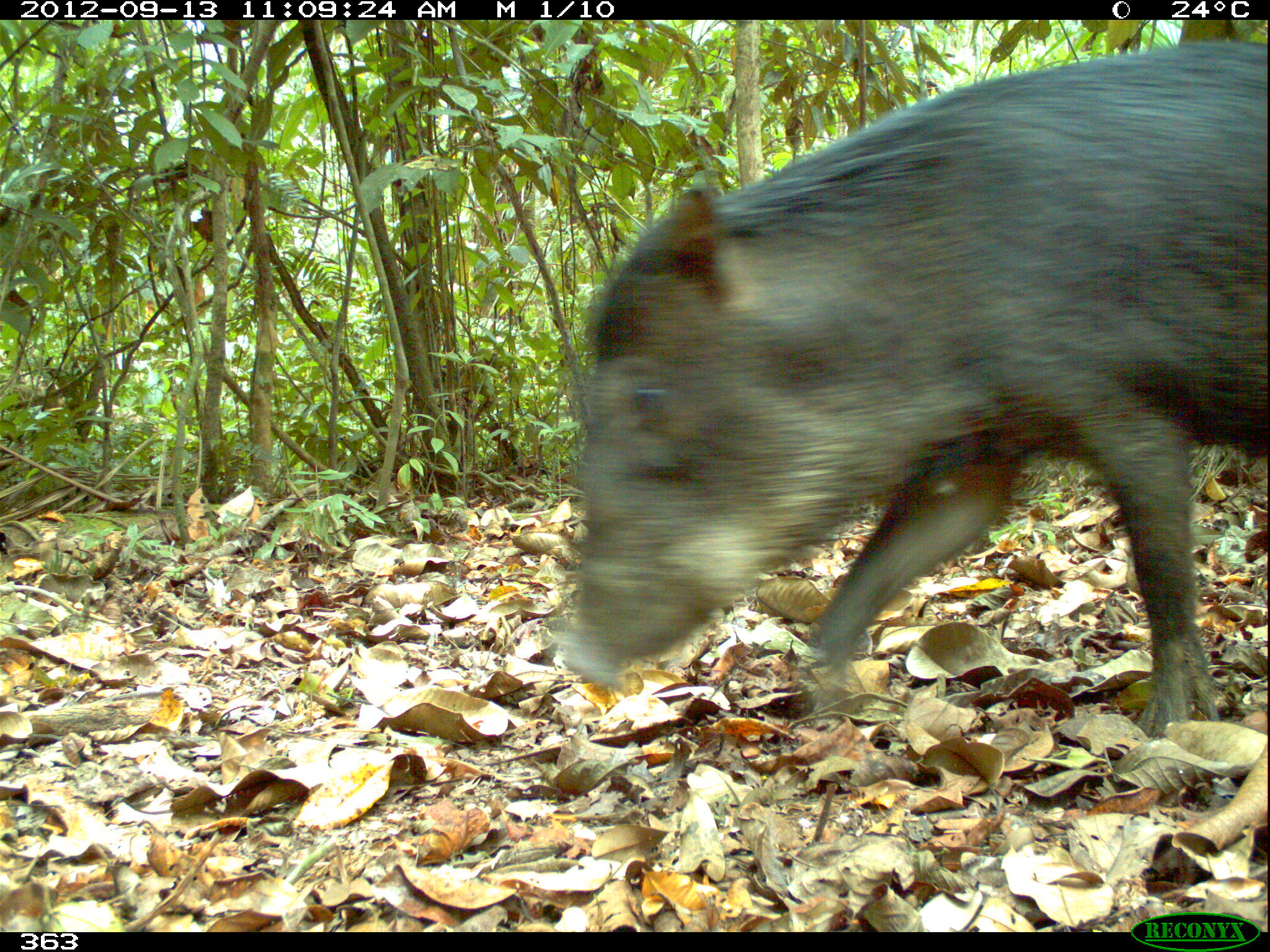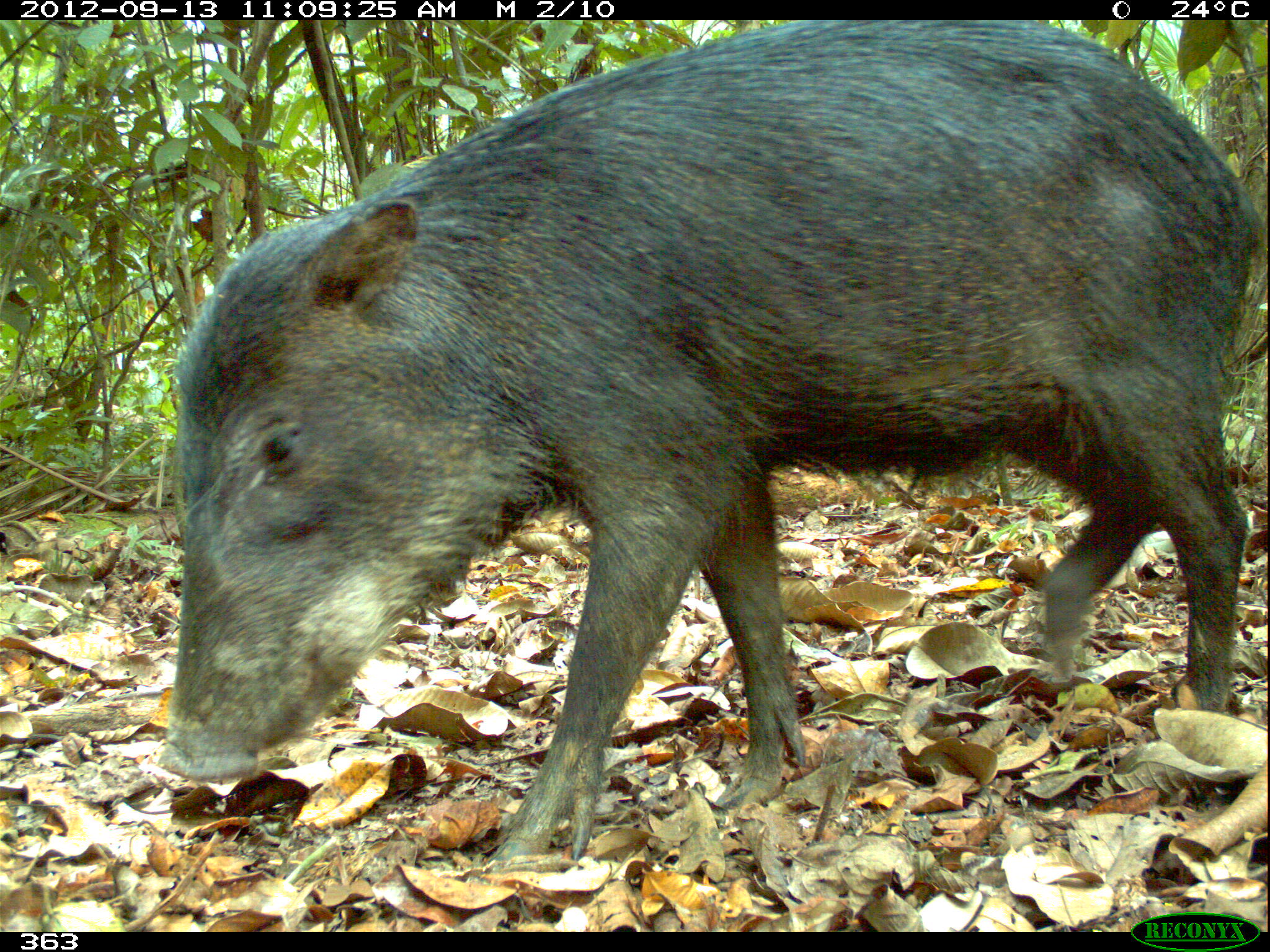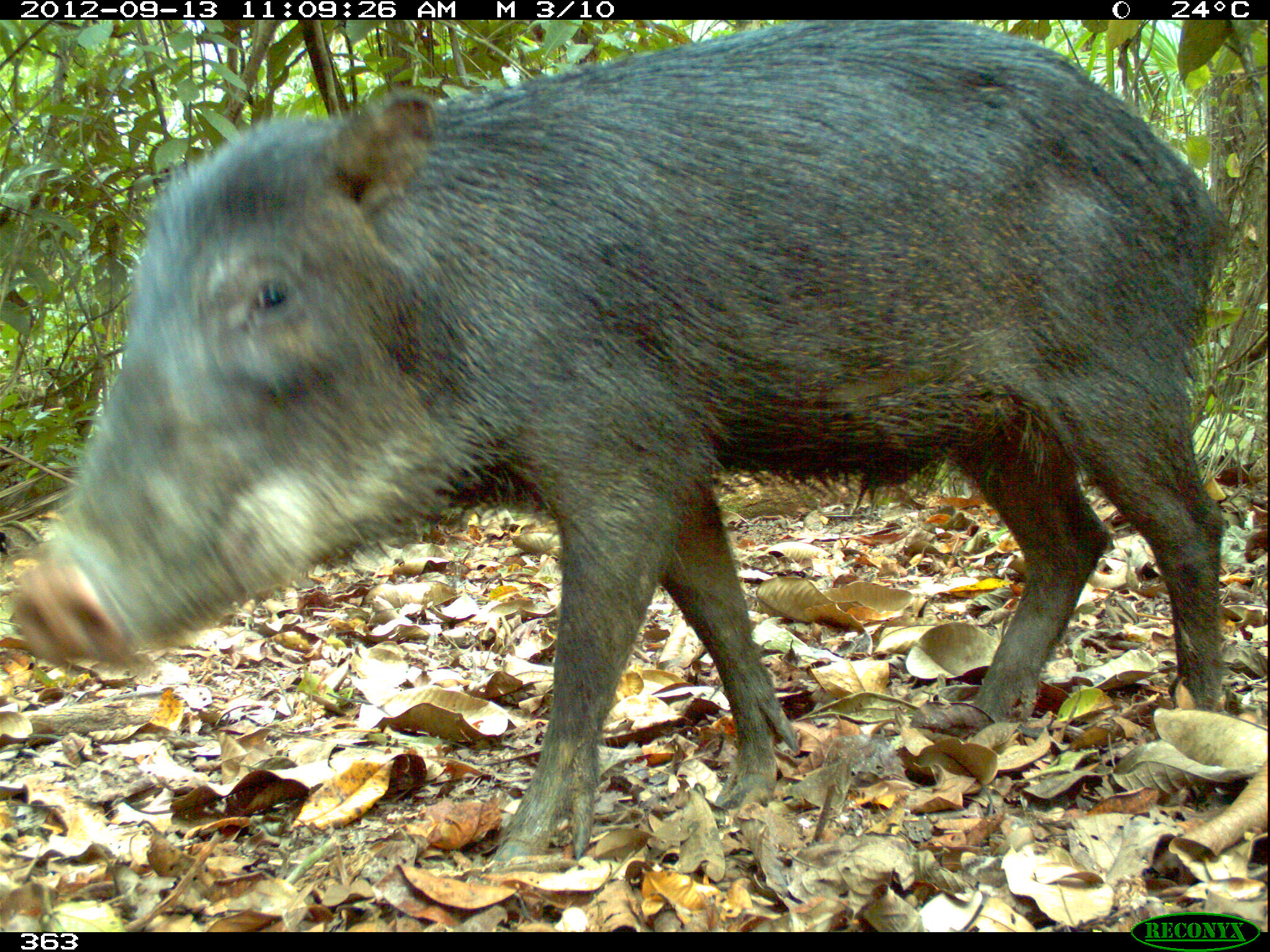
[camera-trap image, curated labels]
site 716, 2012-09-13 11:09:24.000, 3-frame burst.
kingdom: Animalia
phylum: Chordata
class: Mammalia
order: Artiodactyla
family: Tayassuidae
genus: Tayassu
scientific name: Tayassu pecari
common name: white-lipped peccary